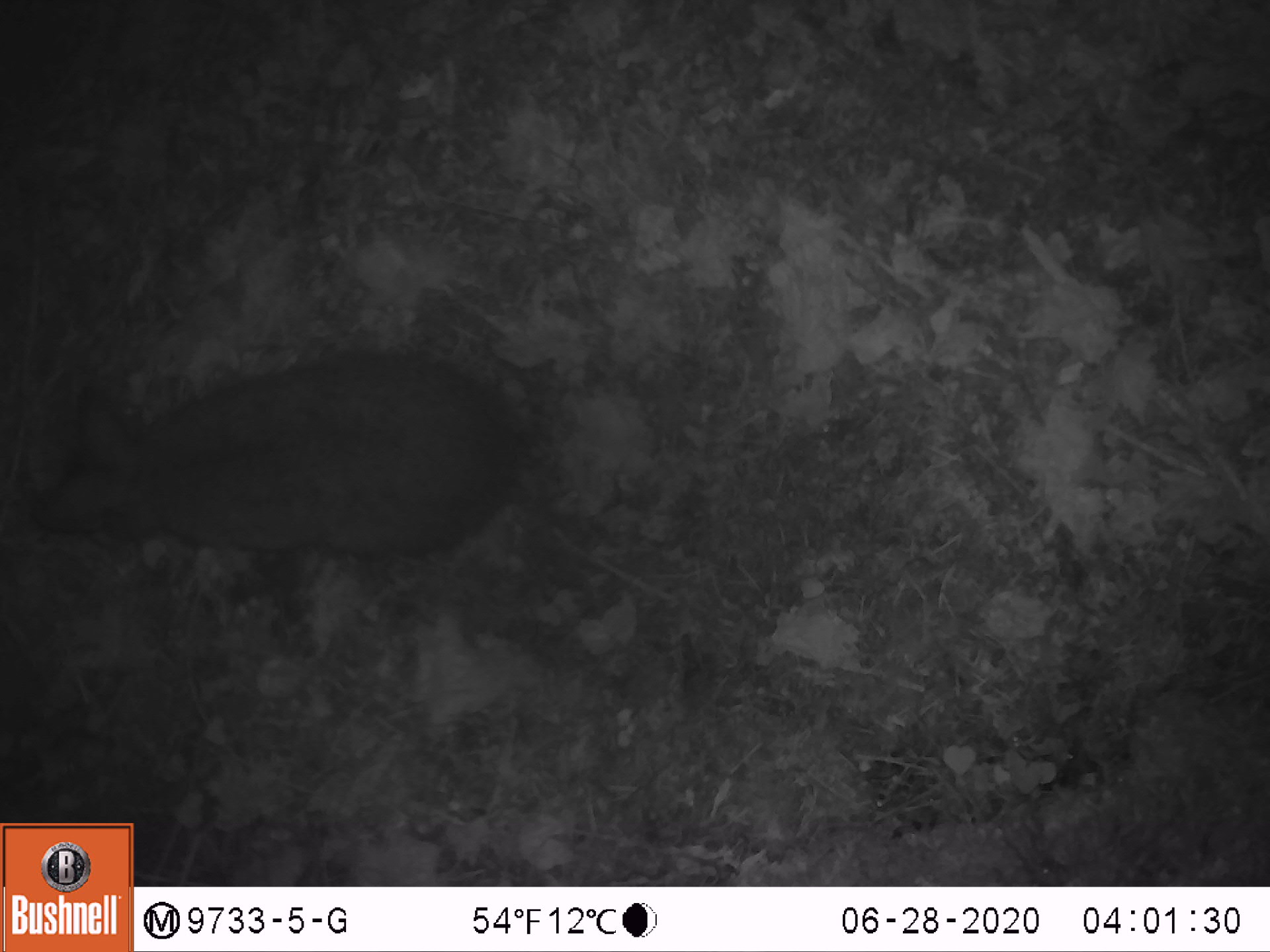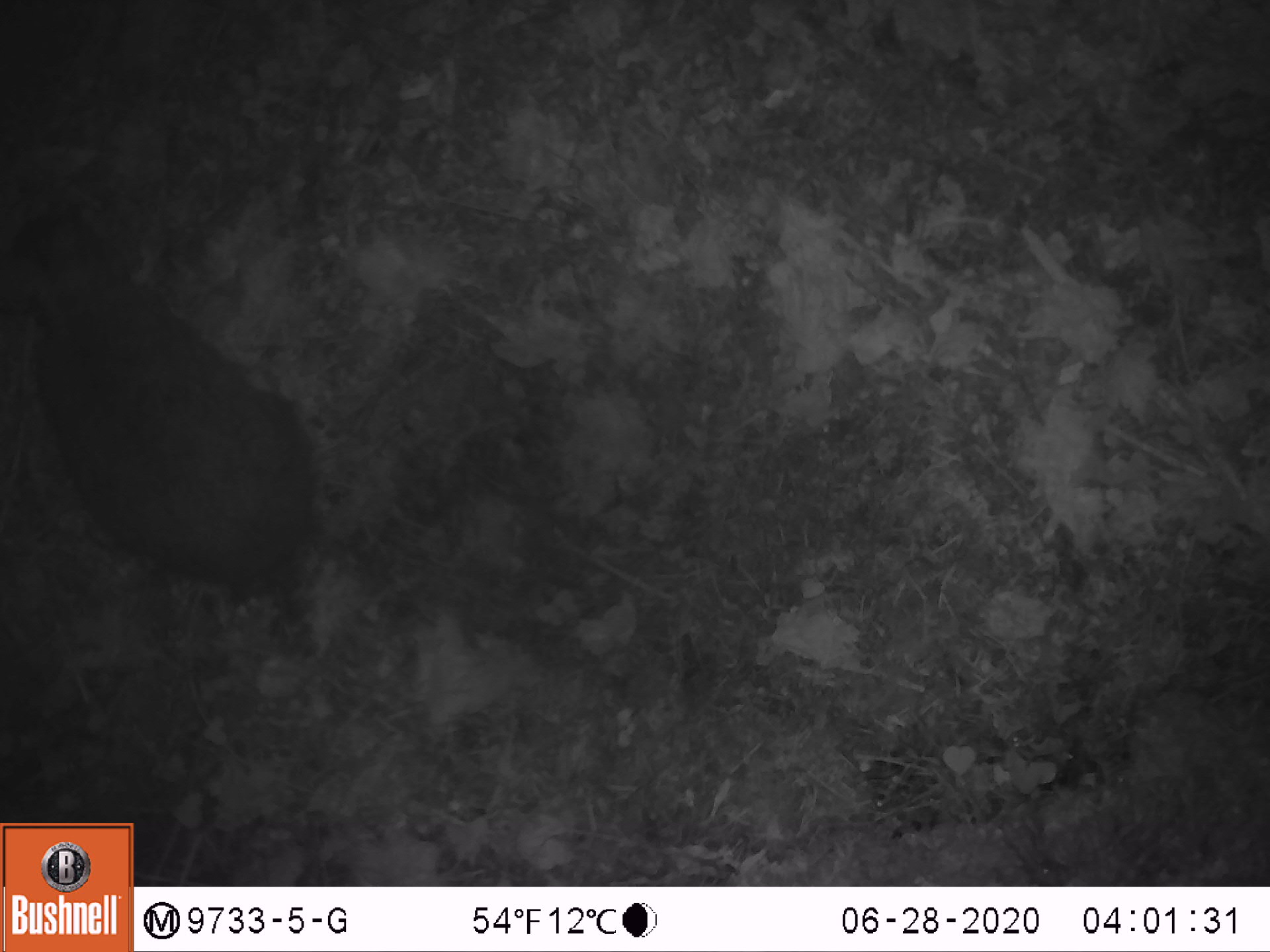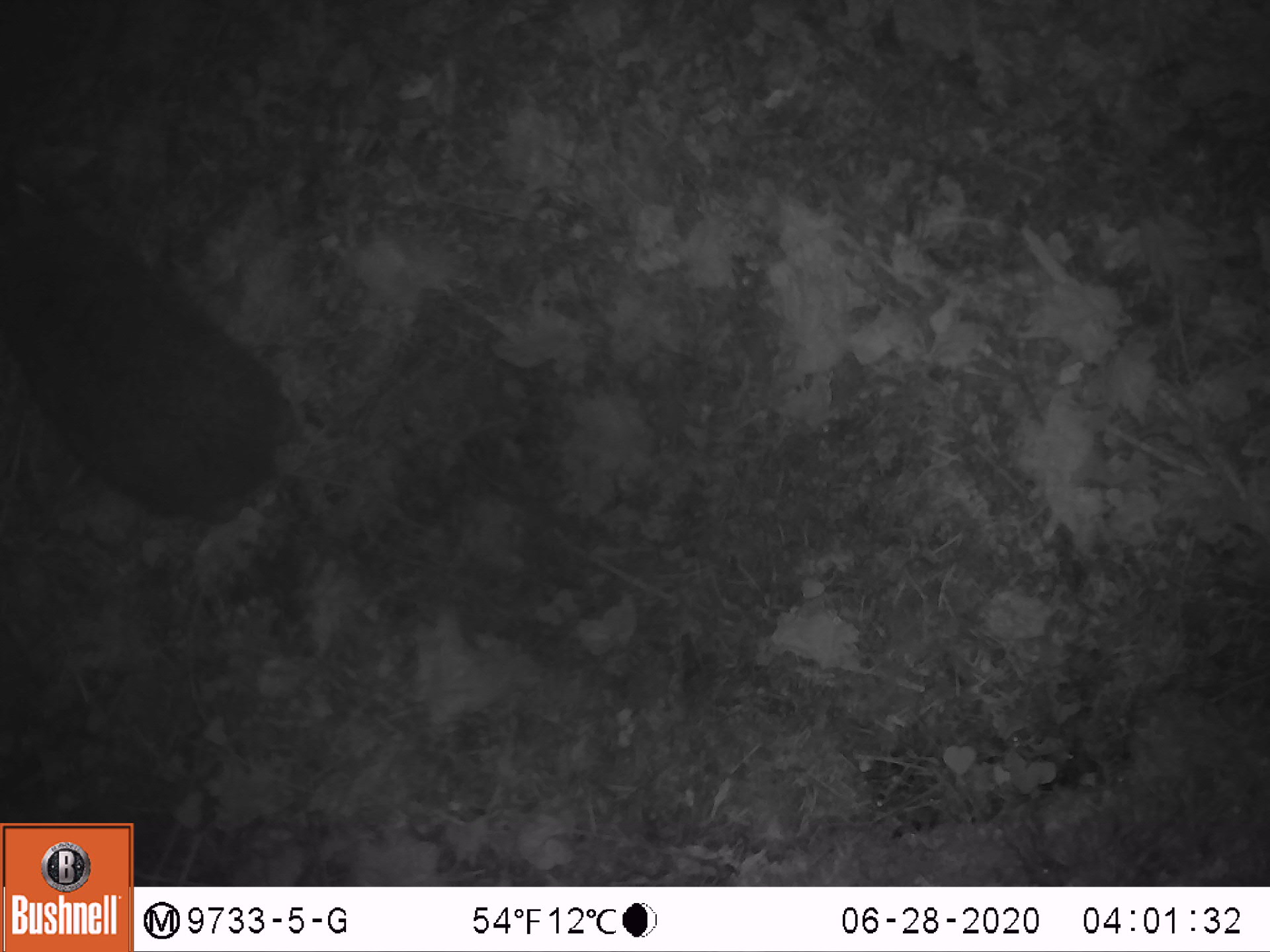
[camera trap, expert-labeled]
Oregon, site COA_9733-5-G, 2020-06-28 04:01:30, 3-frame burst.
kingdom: Animalia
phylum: Chordata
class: Mammalia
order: Lagomorpha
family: Leporidae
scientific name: Leporidae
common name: hares and rabbits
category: leporidae family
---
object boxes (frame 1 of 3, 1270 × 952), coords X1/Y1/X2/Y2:
leporidae family: 31/345/539/565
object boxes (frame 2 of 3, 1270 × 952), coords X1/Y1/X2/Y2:
leporidae family: 1/206/322/586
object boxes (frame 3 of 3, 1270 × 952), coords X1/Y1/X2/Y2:
leporidae family: 1/160/292/528